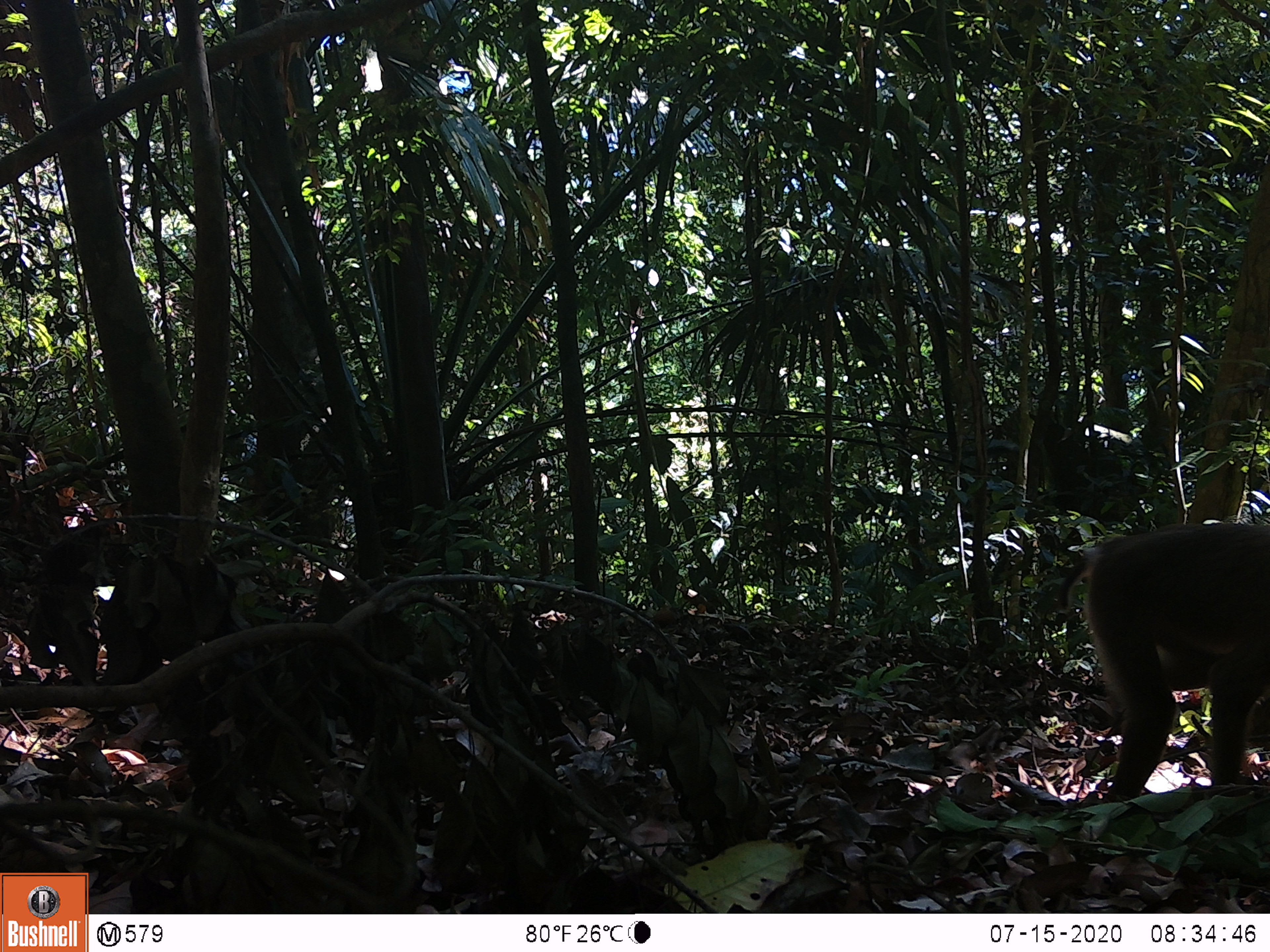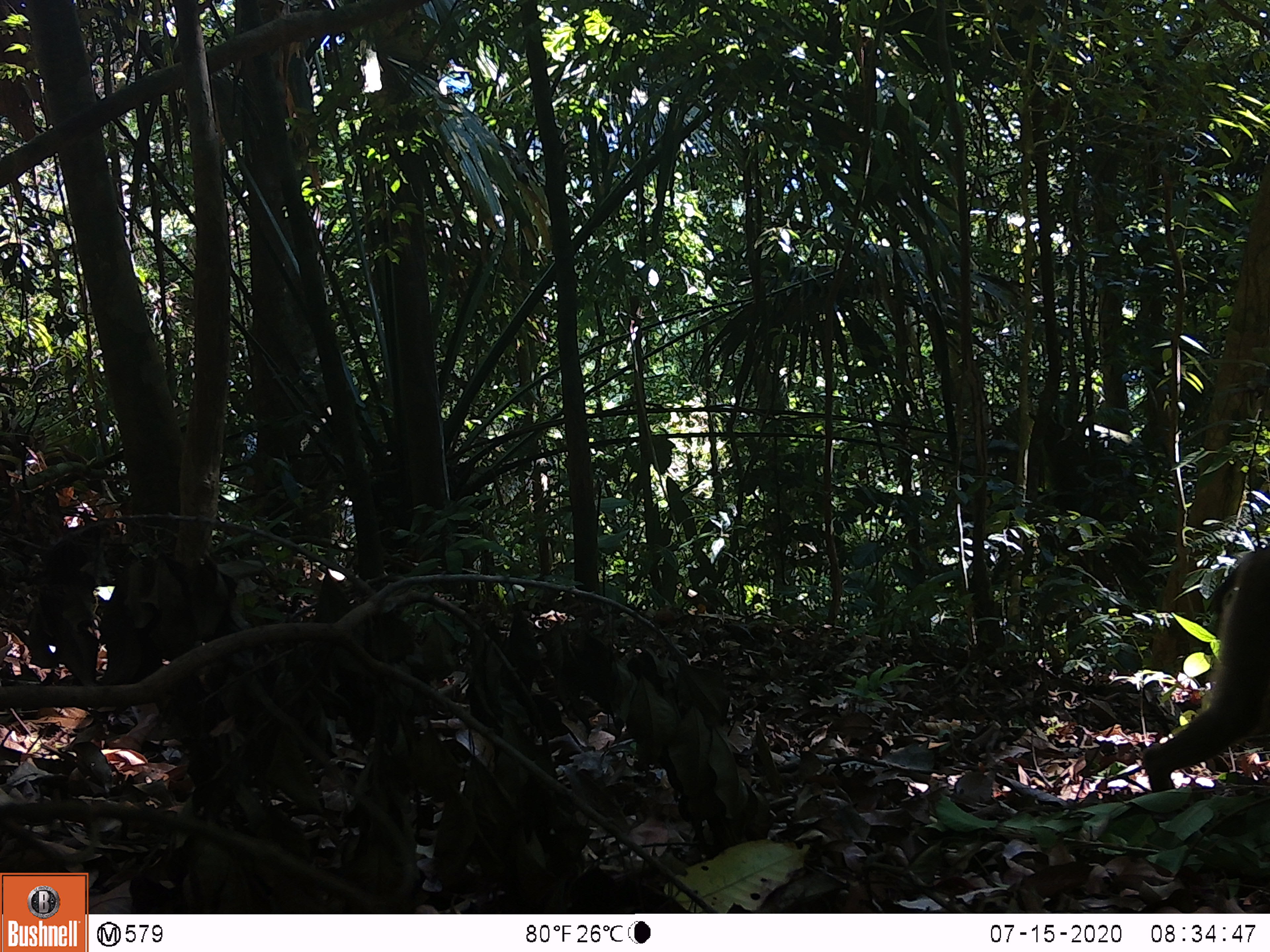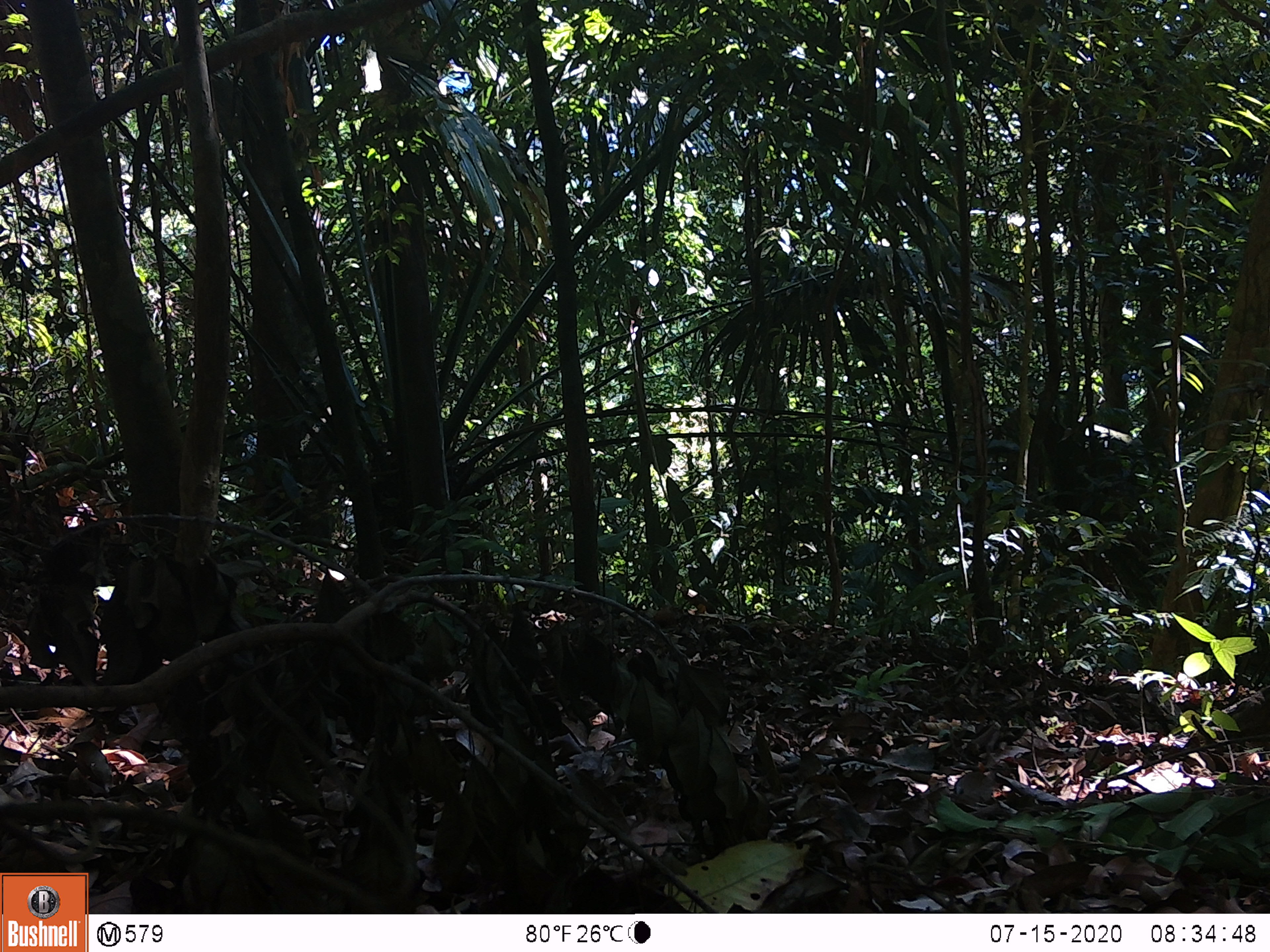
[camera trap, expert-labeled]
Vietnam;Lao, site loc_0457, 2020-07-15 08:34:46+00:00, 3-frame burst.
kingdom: Animalia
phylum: Chordata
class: Mammalia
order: Primates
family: Cercopithecidae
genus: Macaca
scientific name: Macaca nemestrina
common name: pig-tailed macaque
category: pig tailed macaque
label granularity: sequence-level